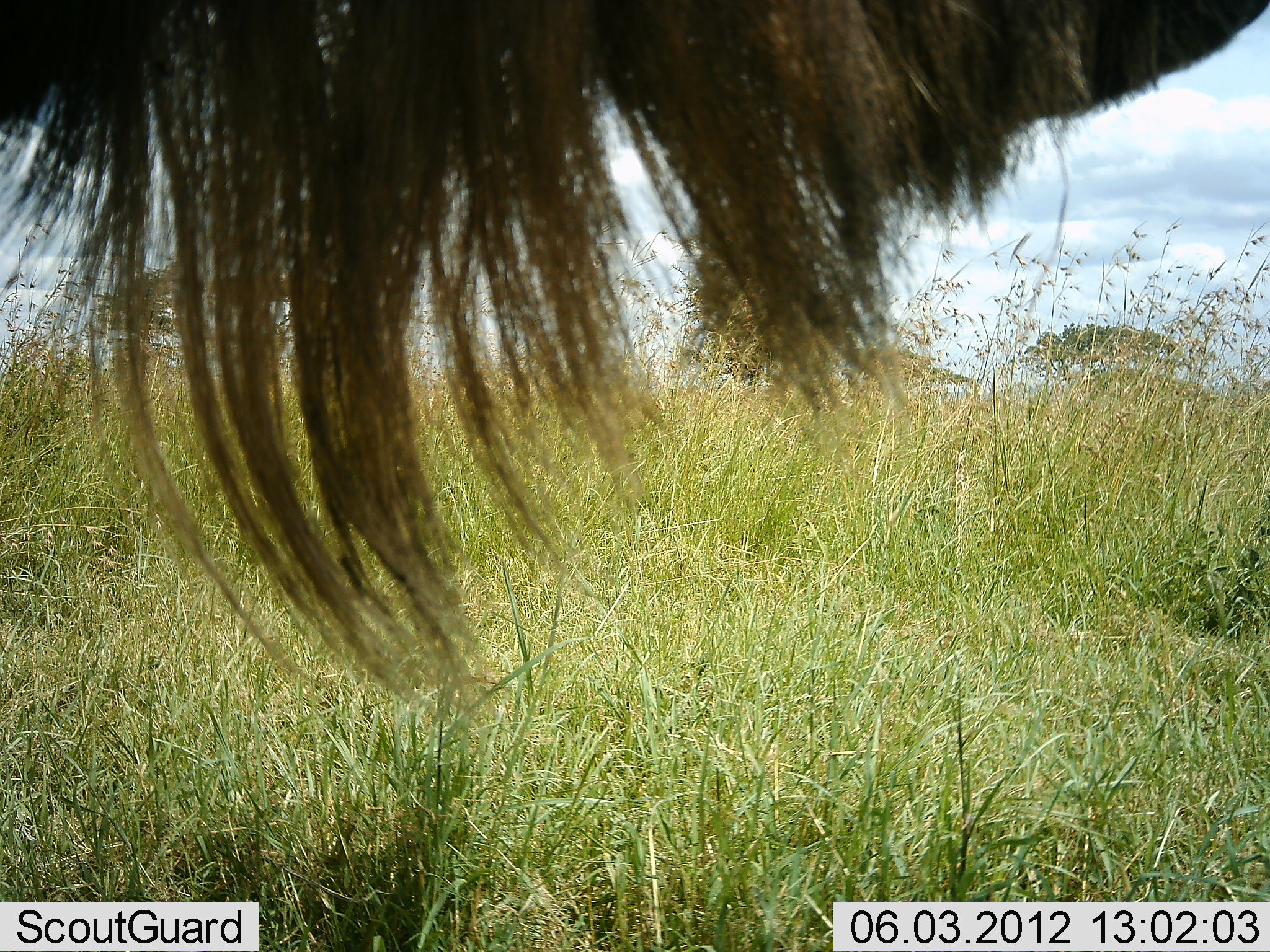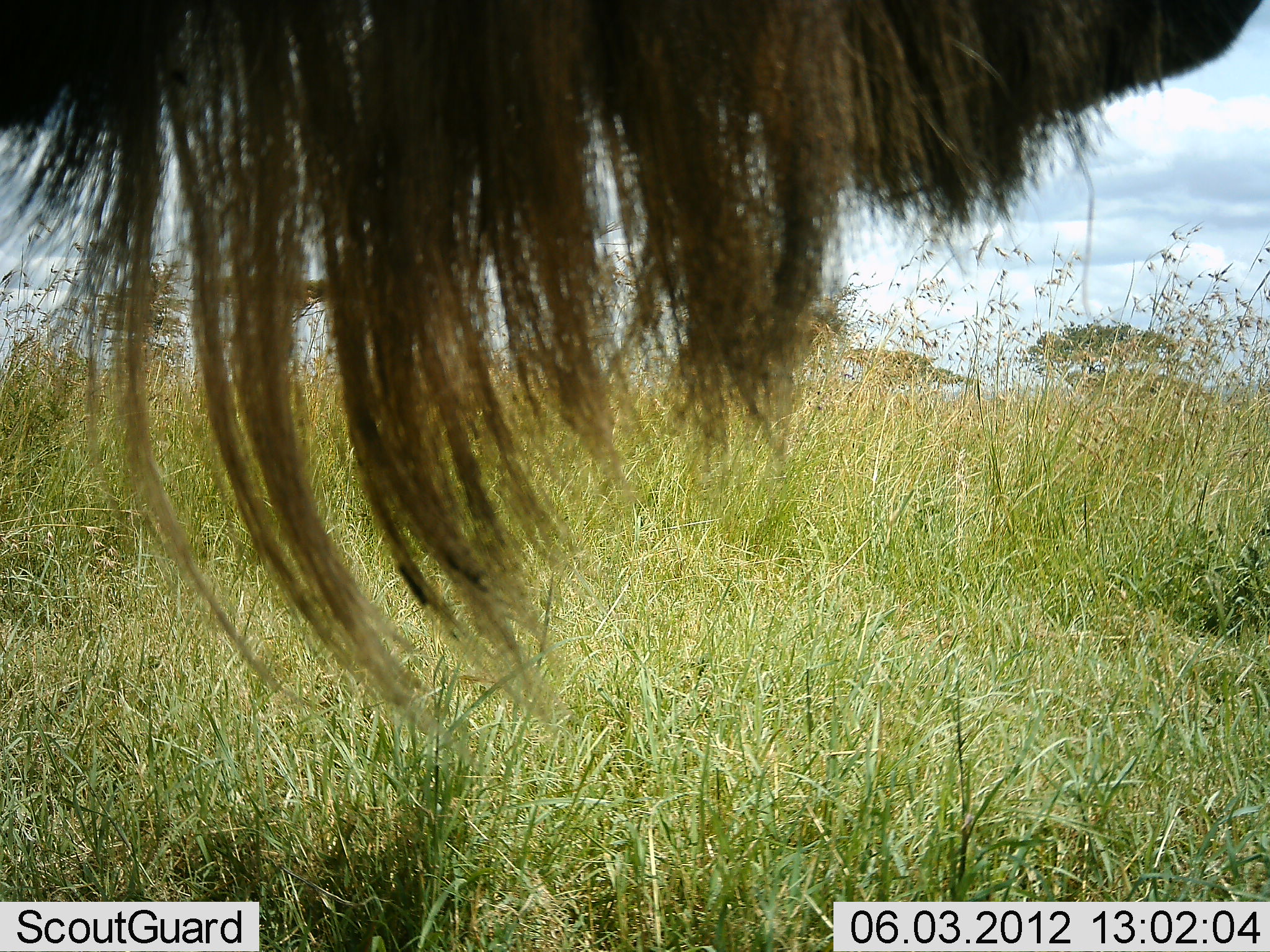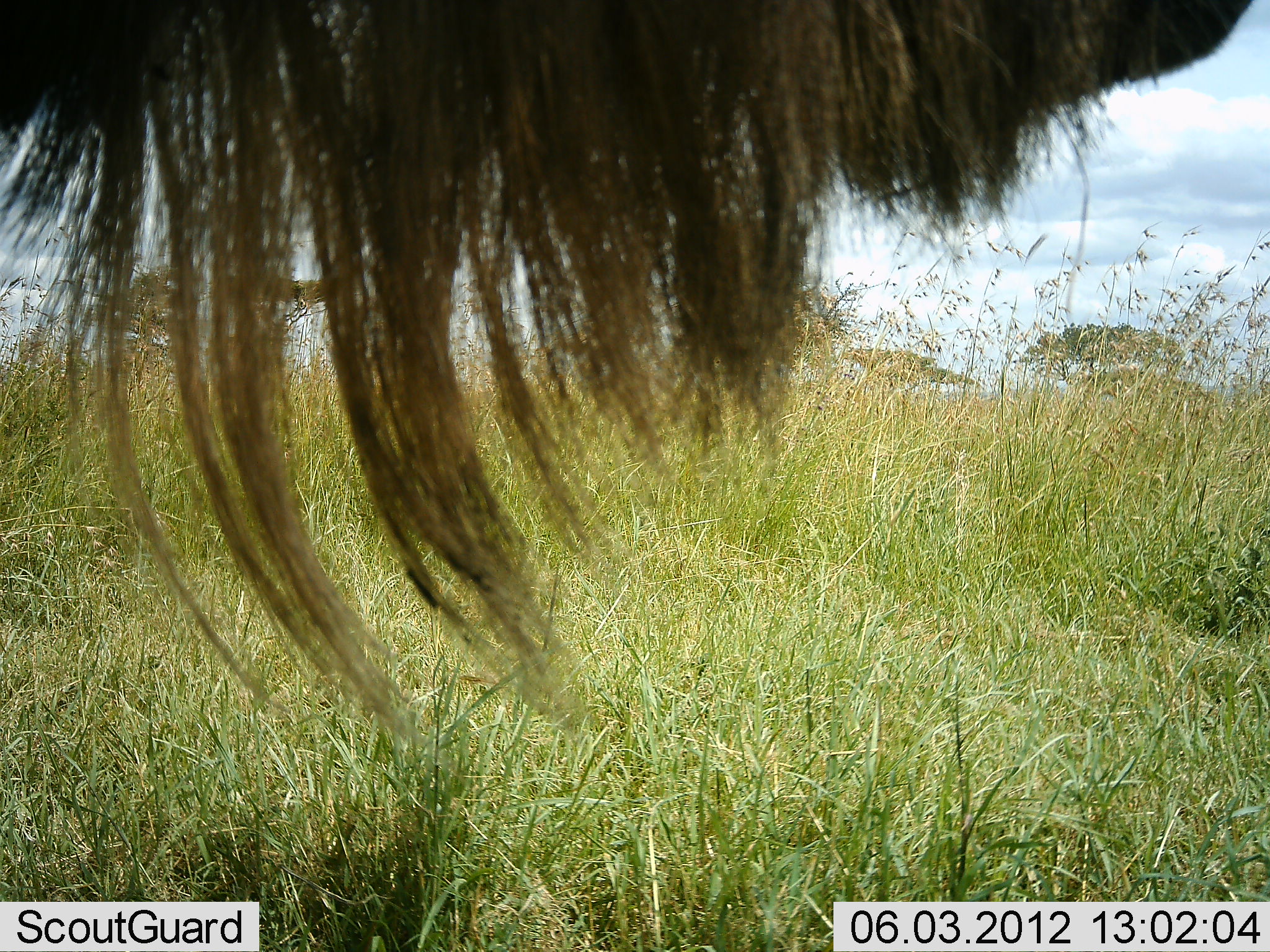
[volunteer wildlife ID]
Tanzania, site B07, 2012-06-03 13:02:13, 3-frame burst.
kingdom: Animalia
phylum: Chordata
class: Mammalia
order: Artiodactyla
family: Bovidae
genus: Connochaetes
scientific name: Connochaetes taurinus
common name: blue wildebeest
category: wildebeest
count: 1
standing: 100%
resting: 0%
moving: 0%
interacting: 0%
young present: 0%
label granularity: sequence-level